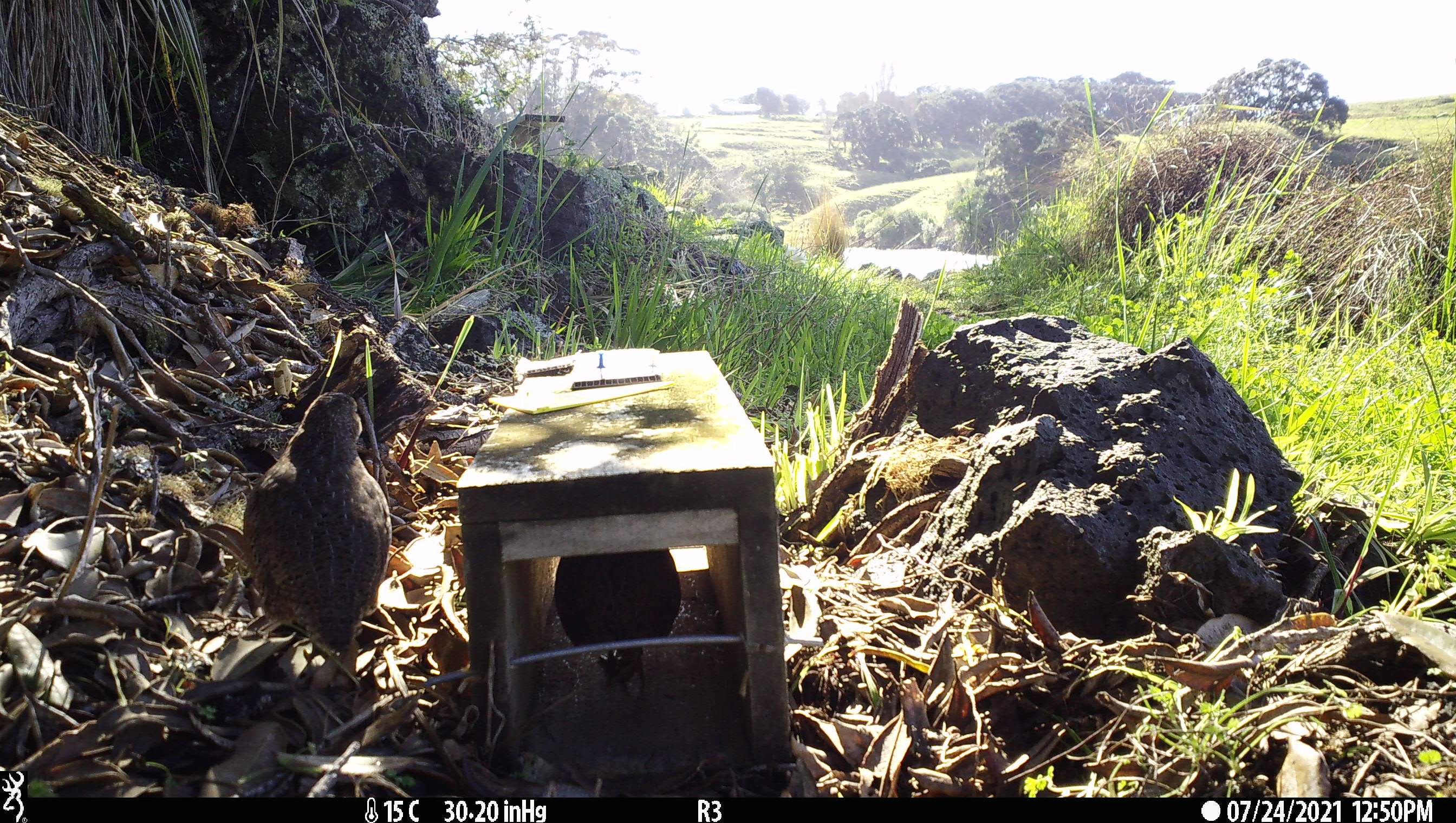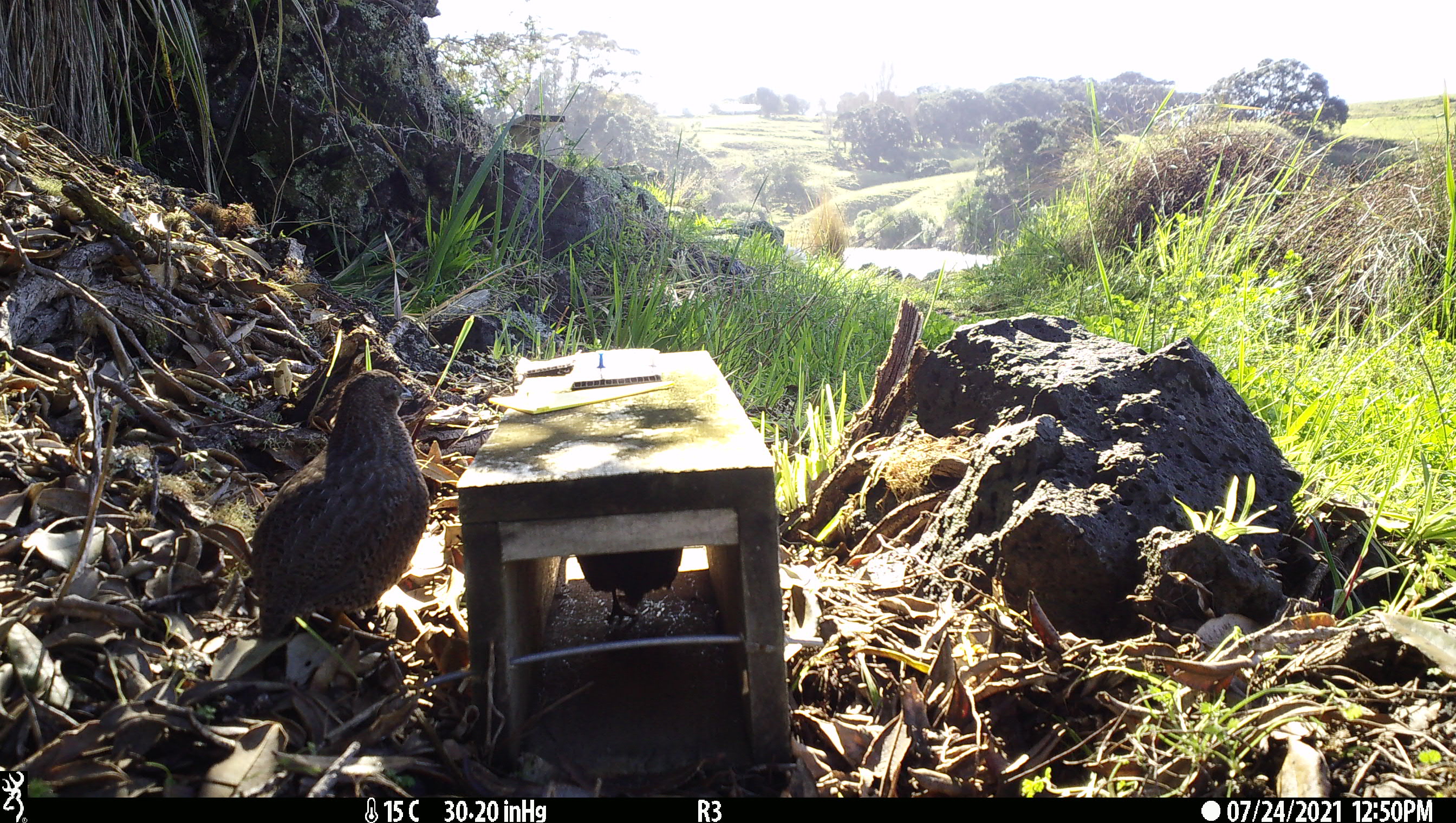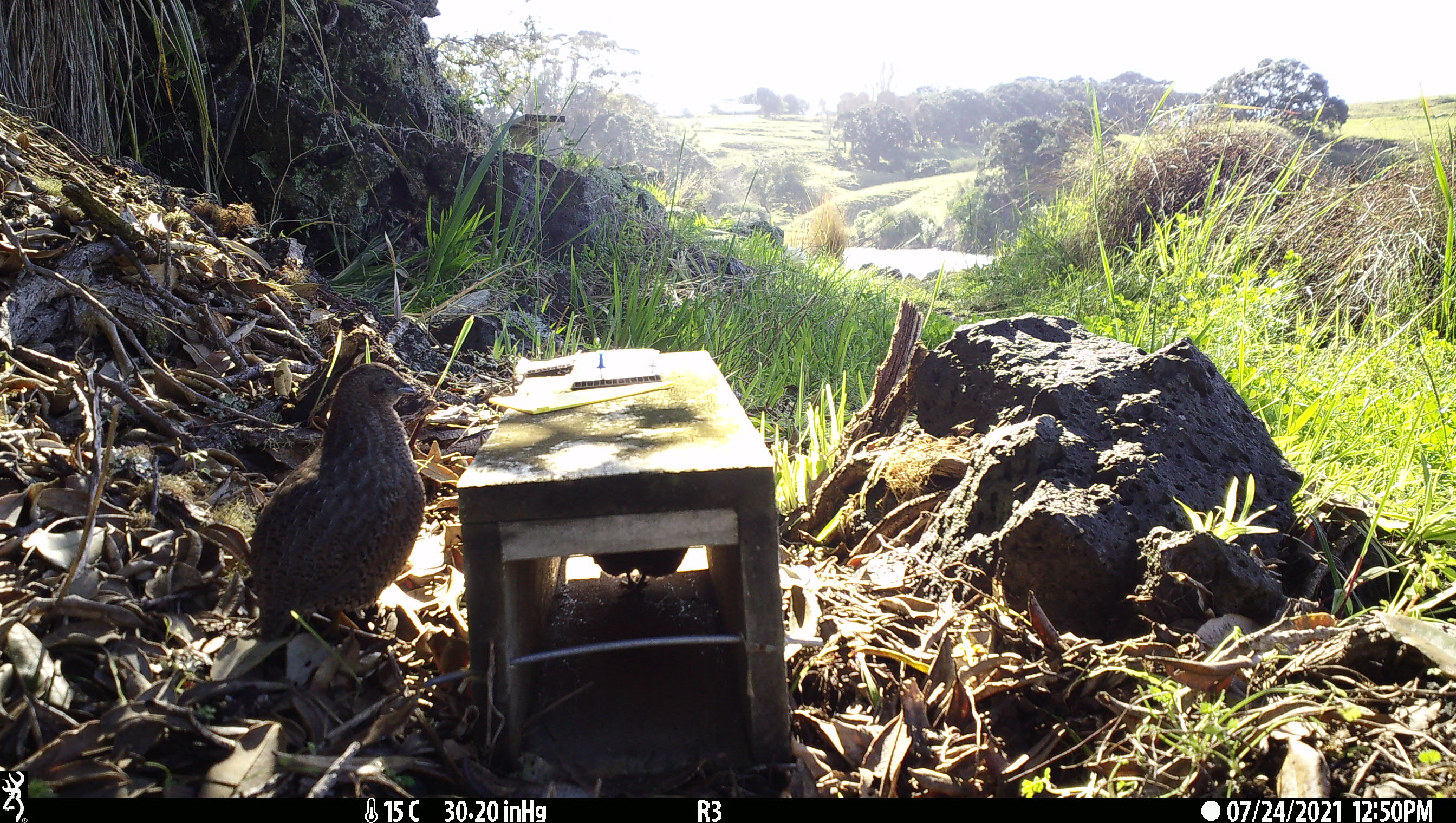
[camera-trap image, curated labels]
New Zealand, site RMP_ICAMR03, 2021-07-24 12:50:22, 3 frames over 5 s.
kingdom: Animalia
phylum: Chordata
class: Aves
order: Galliformes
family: Phasianidae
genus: Synoicus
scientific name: Synoicus ypsilophorus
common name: brown quail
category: quail brown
Quail brown (brown quail) (Synoicus ypsilophorus).